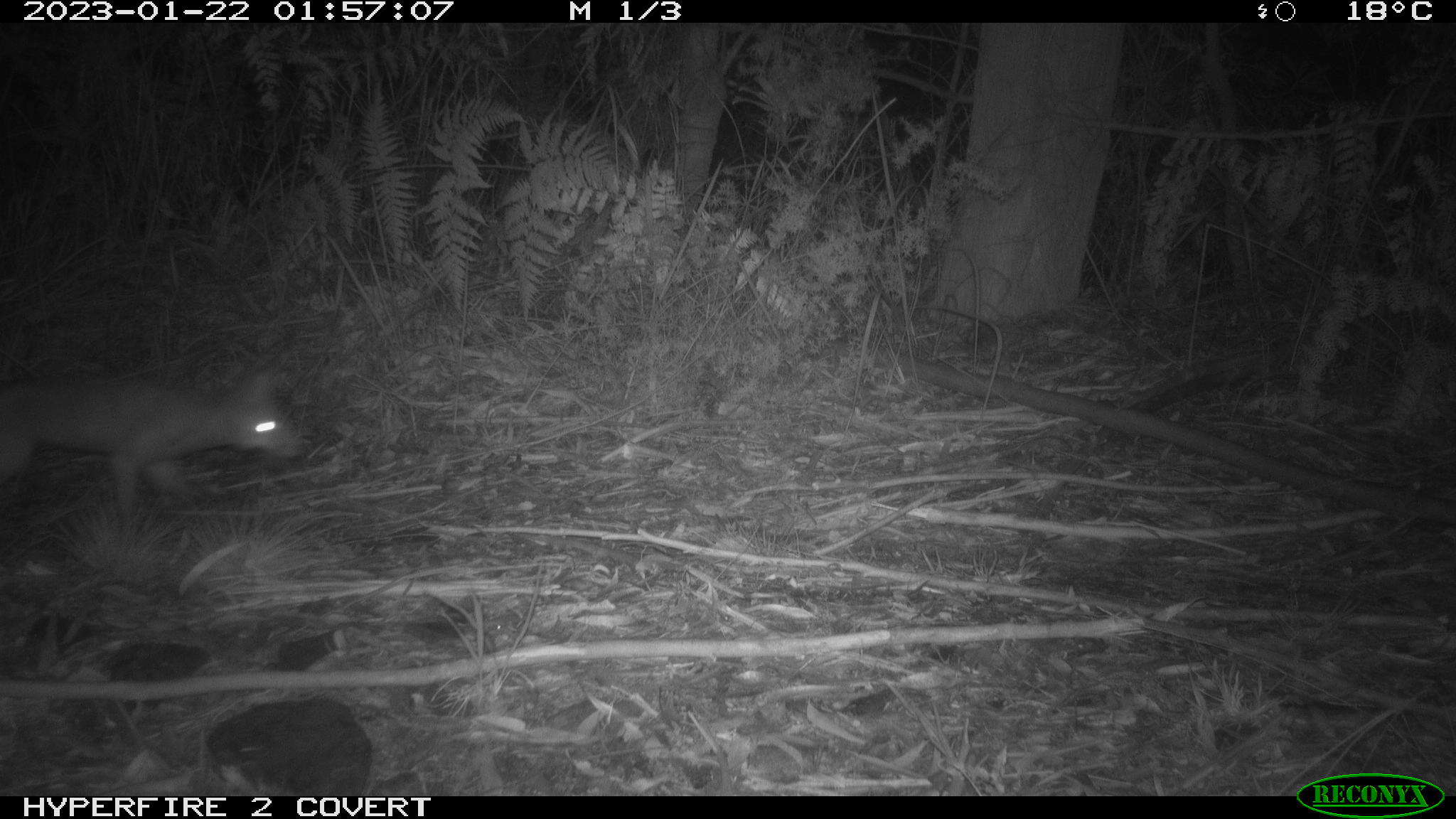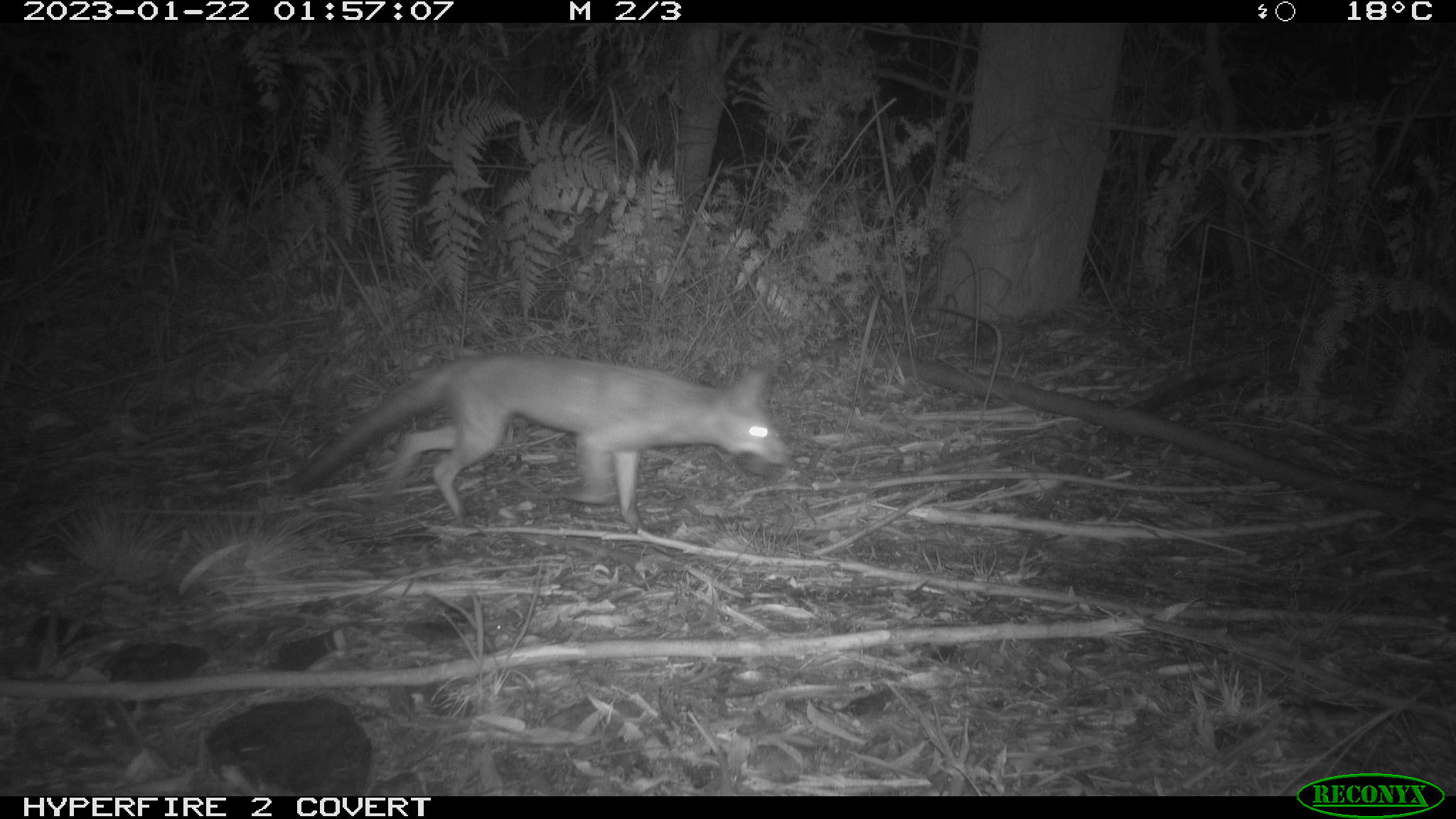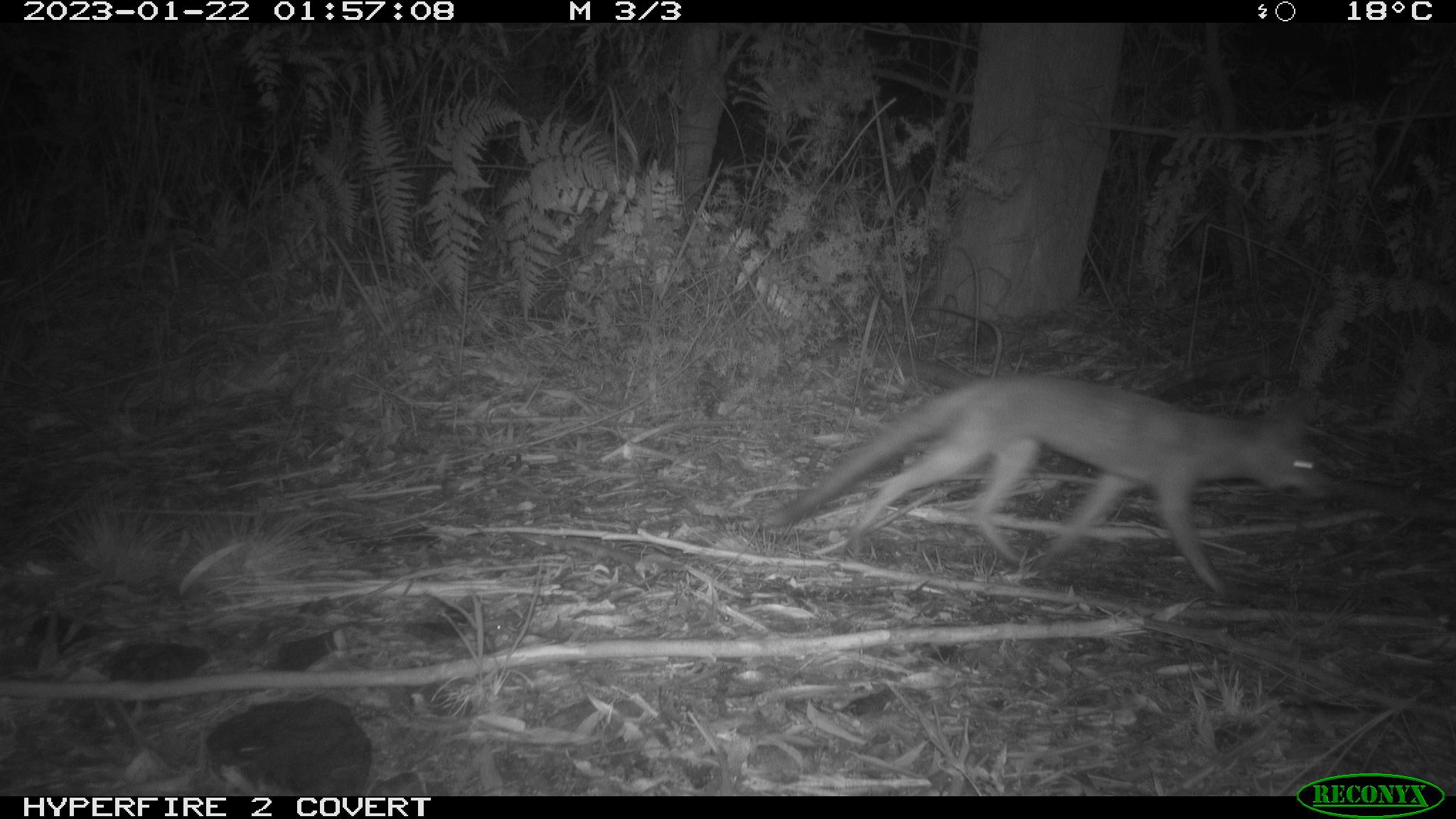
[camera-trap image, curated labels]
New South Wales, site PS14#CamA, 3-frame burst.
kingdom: Animalia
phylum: Chordata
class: Mammalia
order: Carnivora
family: Canidae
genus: Vulpes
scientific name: Vulpes vulpes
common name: red fox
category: fox